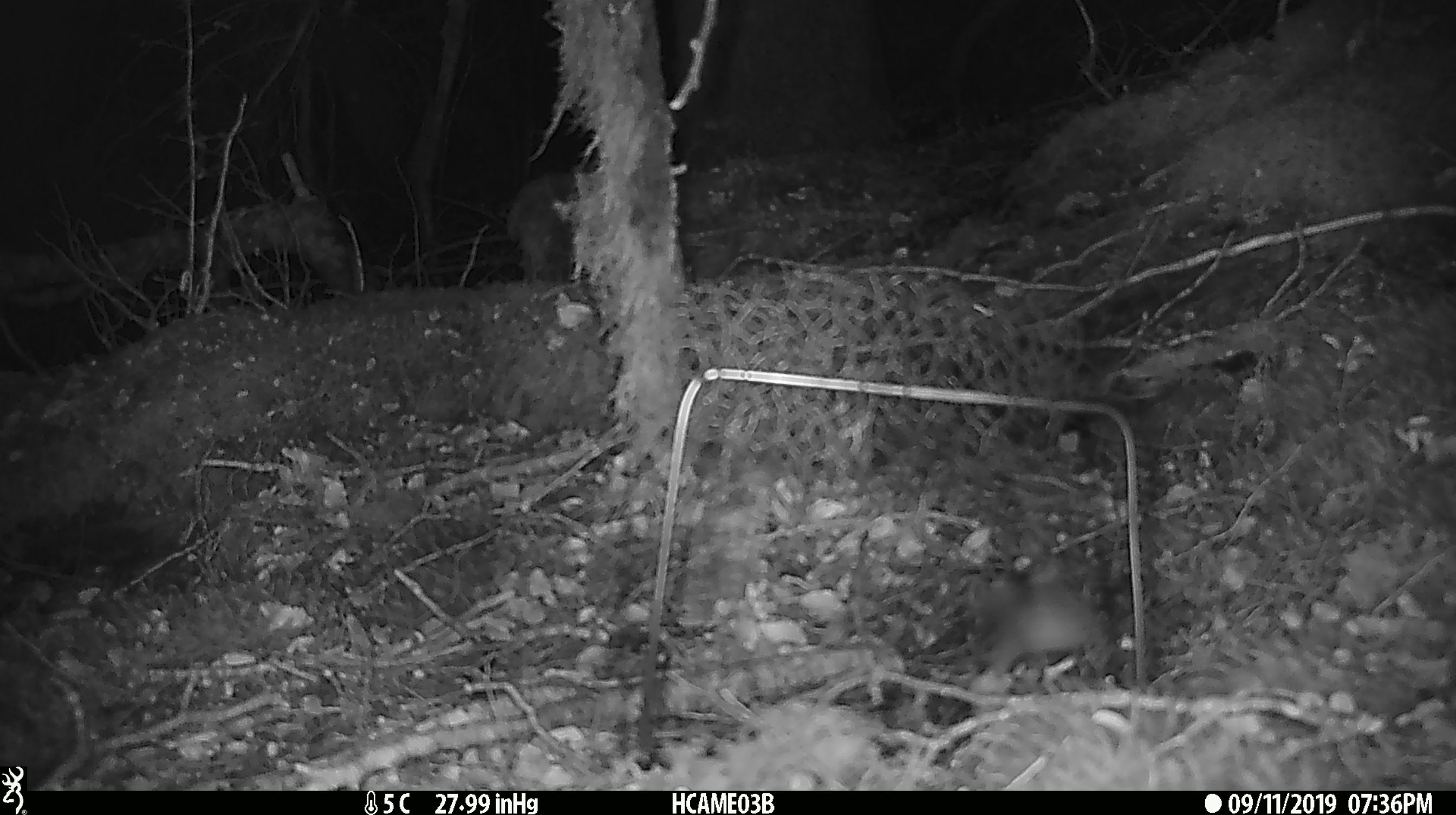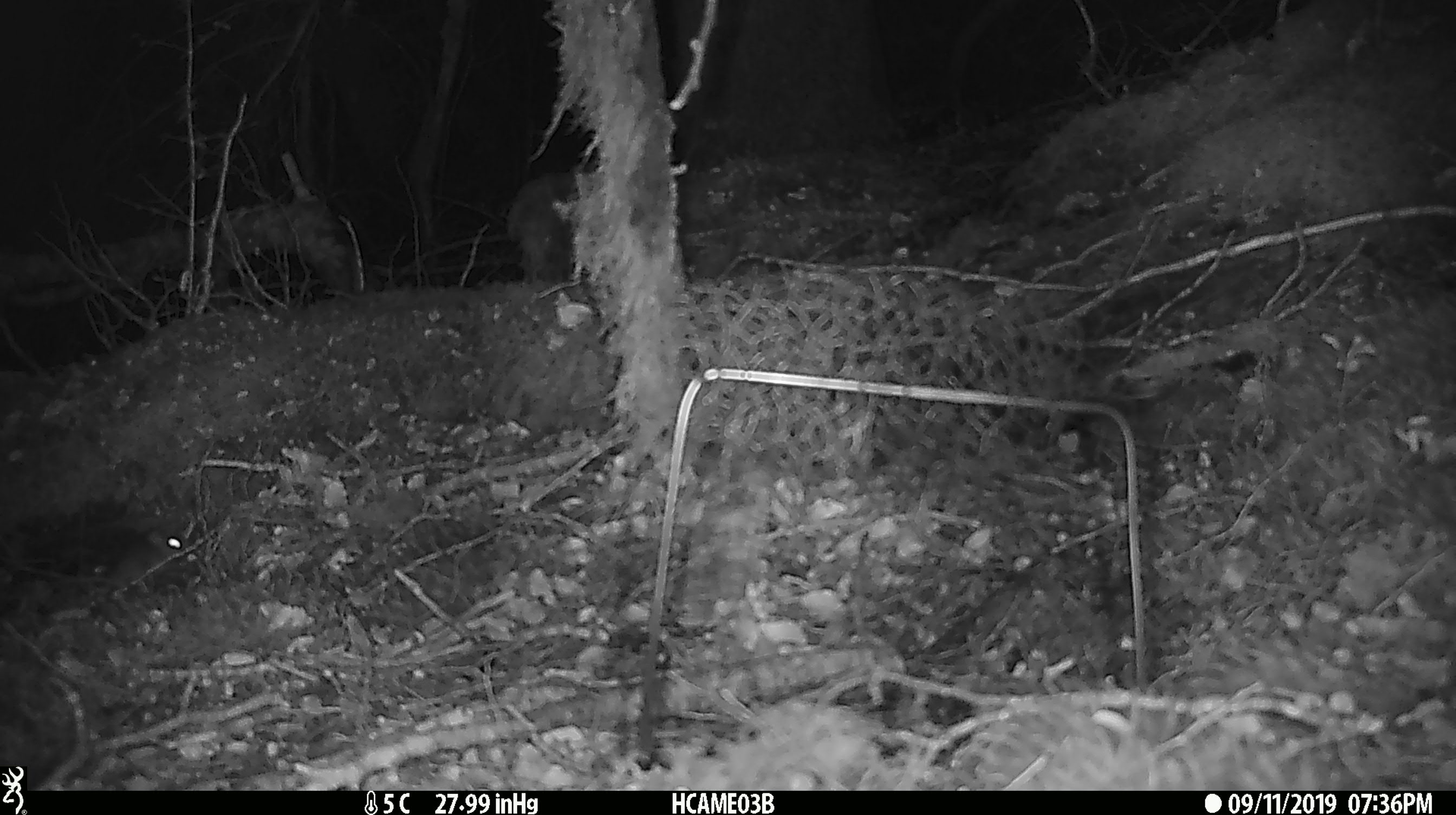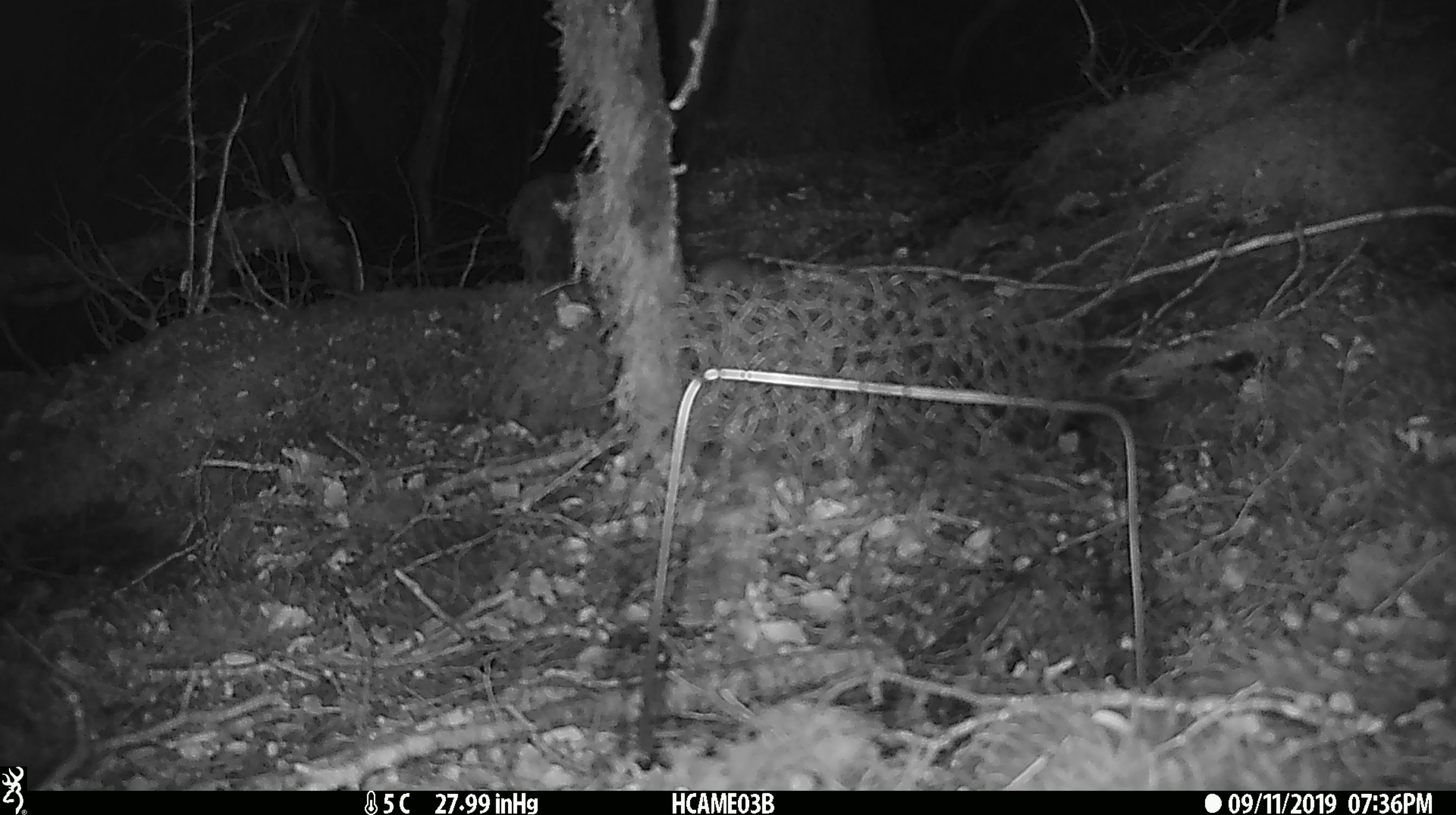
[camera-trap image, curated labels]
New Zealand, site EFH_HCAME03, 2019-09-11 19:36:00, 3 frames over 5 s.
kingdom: Animalia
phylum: Chordata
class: Mammalia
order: Rodentia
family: Muridae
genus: Mus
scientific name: Mus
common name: mouse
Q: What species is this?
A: Mouse (Mus).